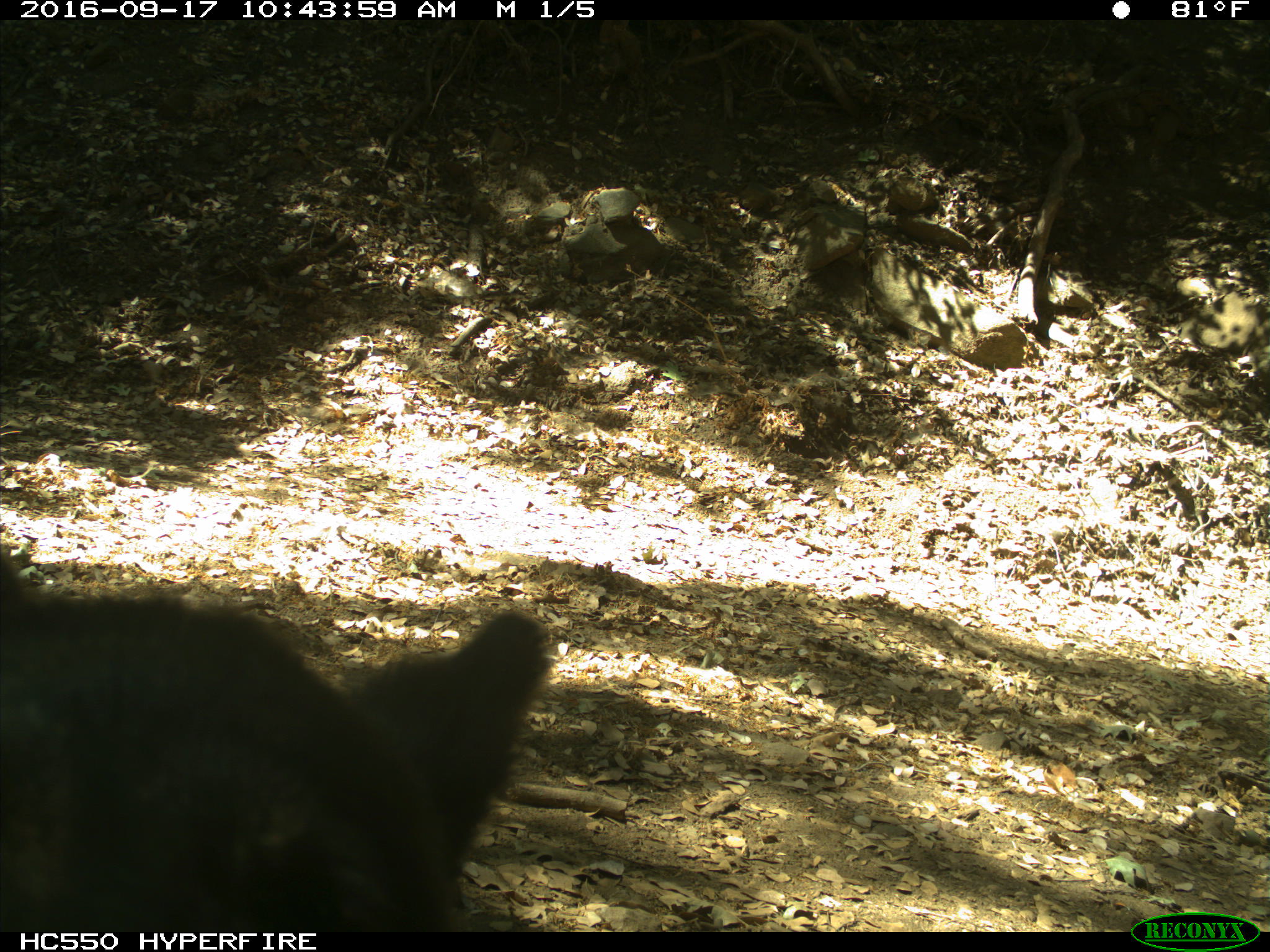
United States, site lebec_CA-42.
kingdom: Animalia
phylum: Chordata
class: Mammalia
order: Carnivora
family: Ursidae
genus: Ursus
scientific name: Ursus americanus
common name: american black bear